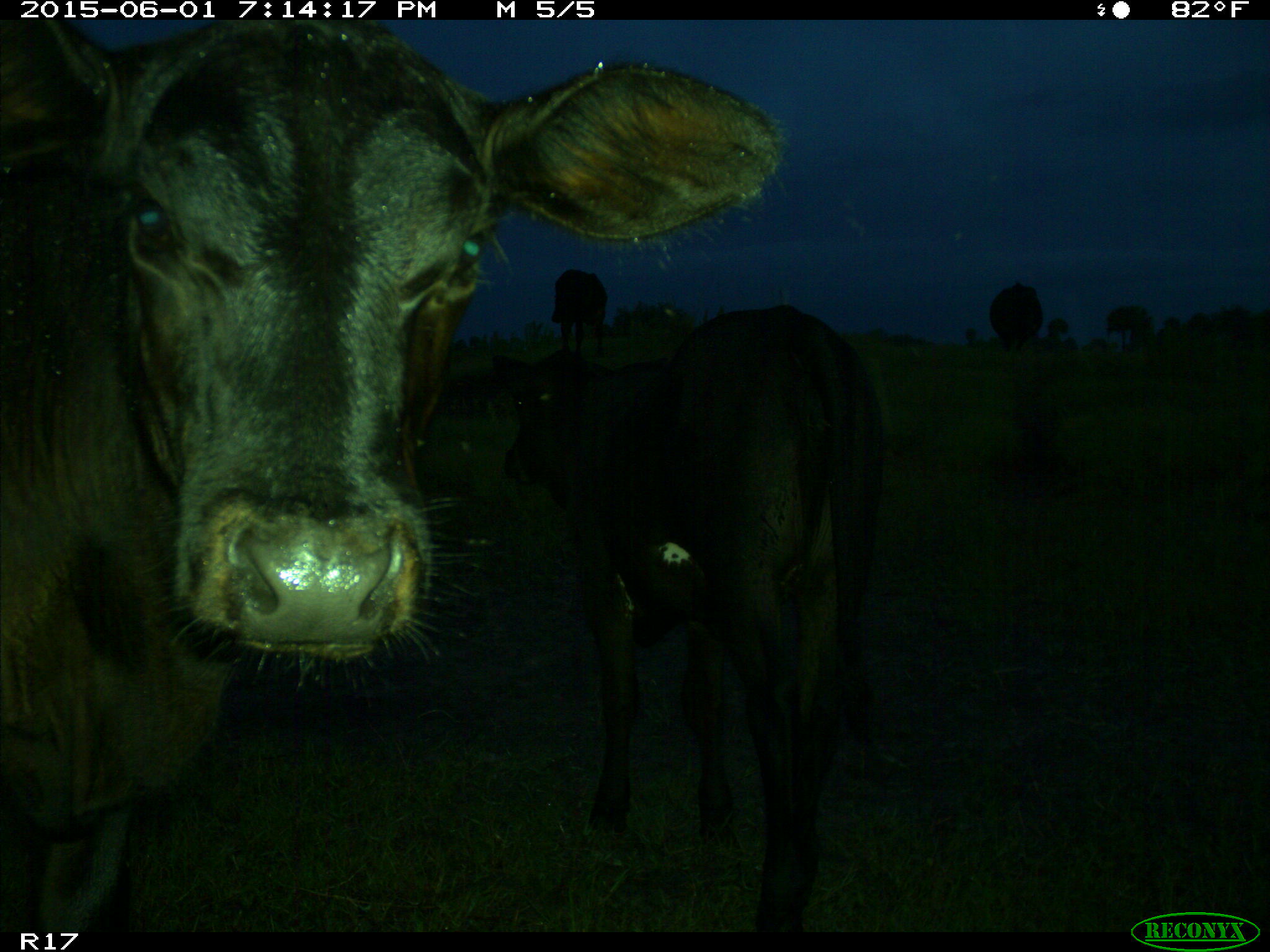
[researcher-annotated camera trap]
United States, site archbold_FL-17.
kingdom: Animalia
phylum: Chordata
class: Mammalia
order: Artiodactyla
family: Bovidae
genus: Bos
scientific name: Bos taurus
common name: domestic cow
Bos taurus (domestic cow).